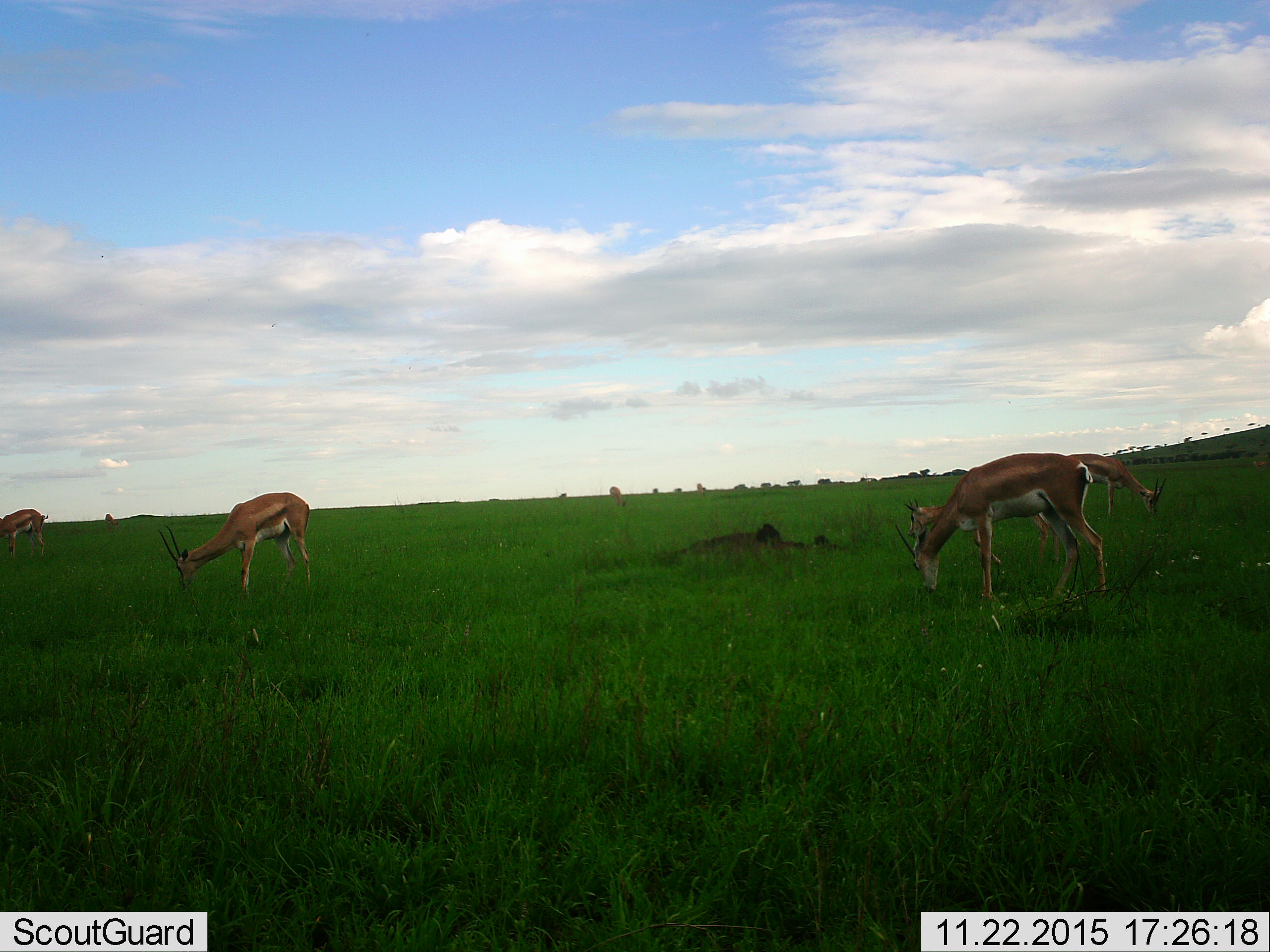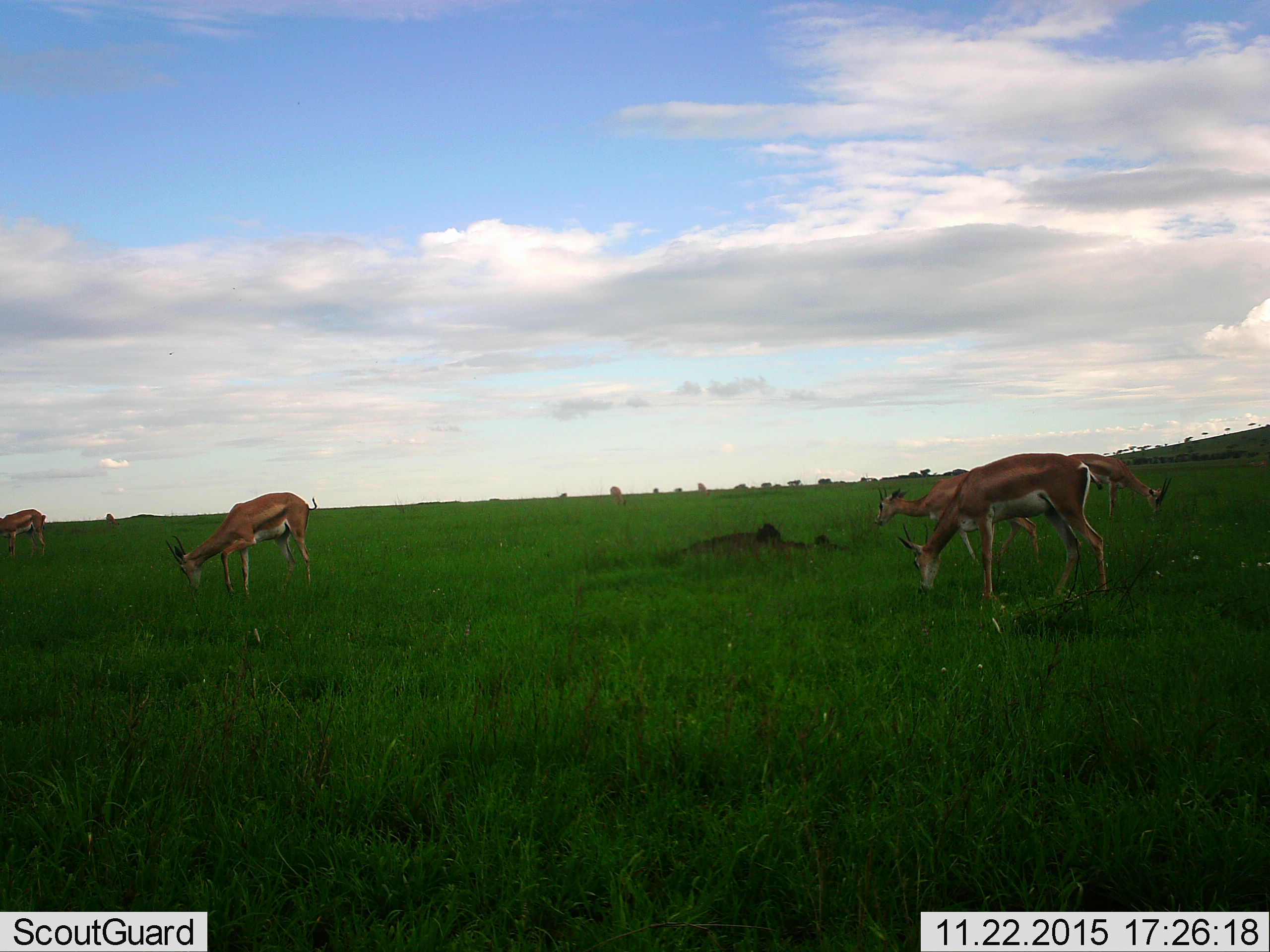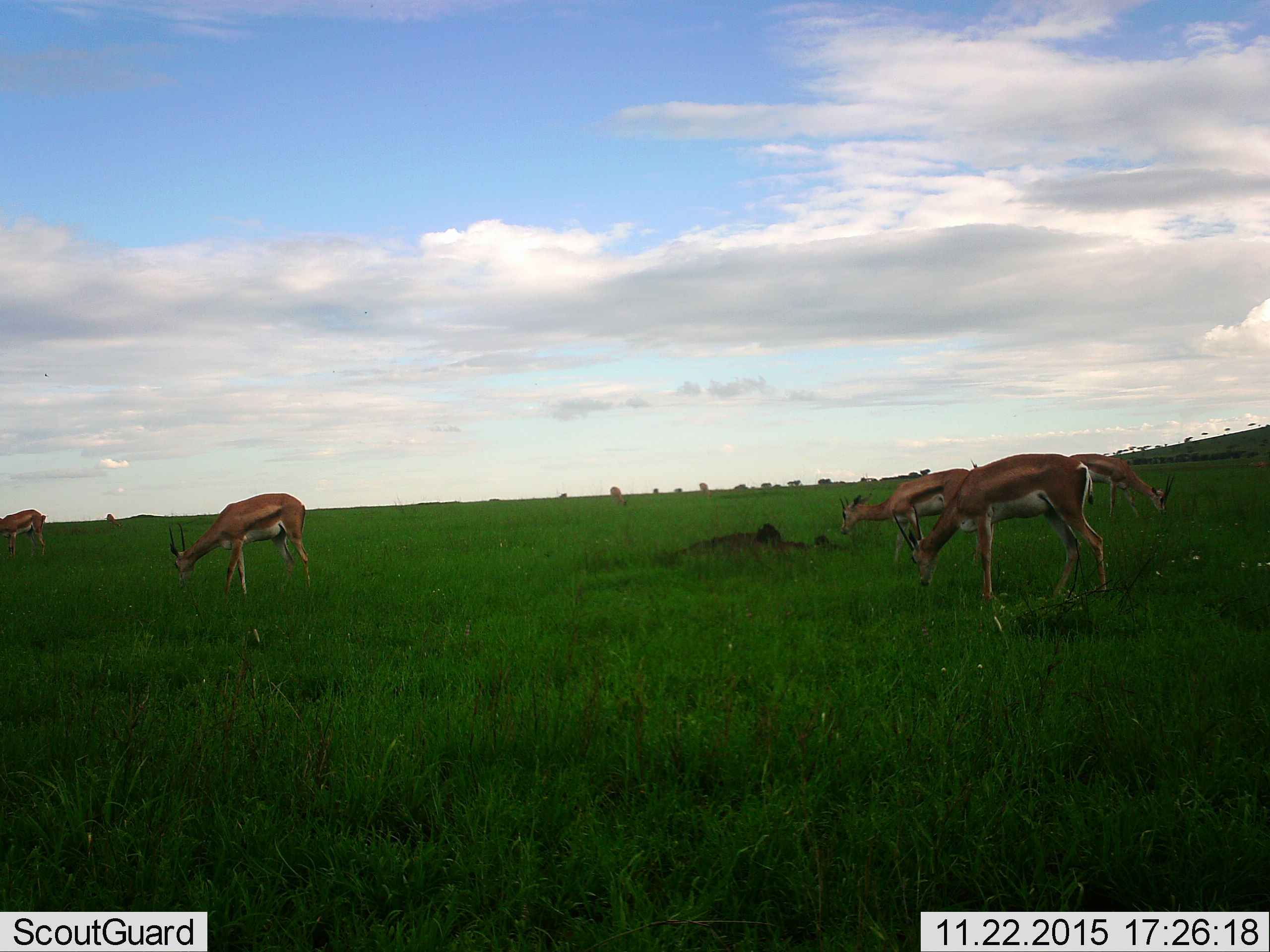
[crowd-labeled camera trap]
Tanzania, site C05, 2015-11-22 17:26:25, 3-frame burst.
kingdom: Animalia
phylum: Chordata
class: Mammalia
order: Artiodactyla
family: Bovidae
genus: Nanger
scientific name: Nanger granti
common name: grant's gazelle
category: gazellegrants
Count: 7.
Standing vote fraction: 33%.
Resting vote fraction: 11%.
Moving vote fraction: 22%.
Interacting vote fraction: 0%.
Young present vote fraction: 0%.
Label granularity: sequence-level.